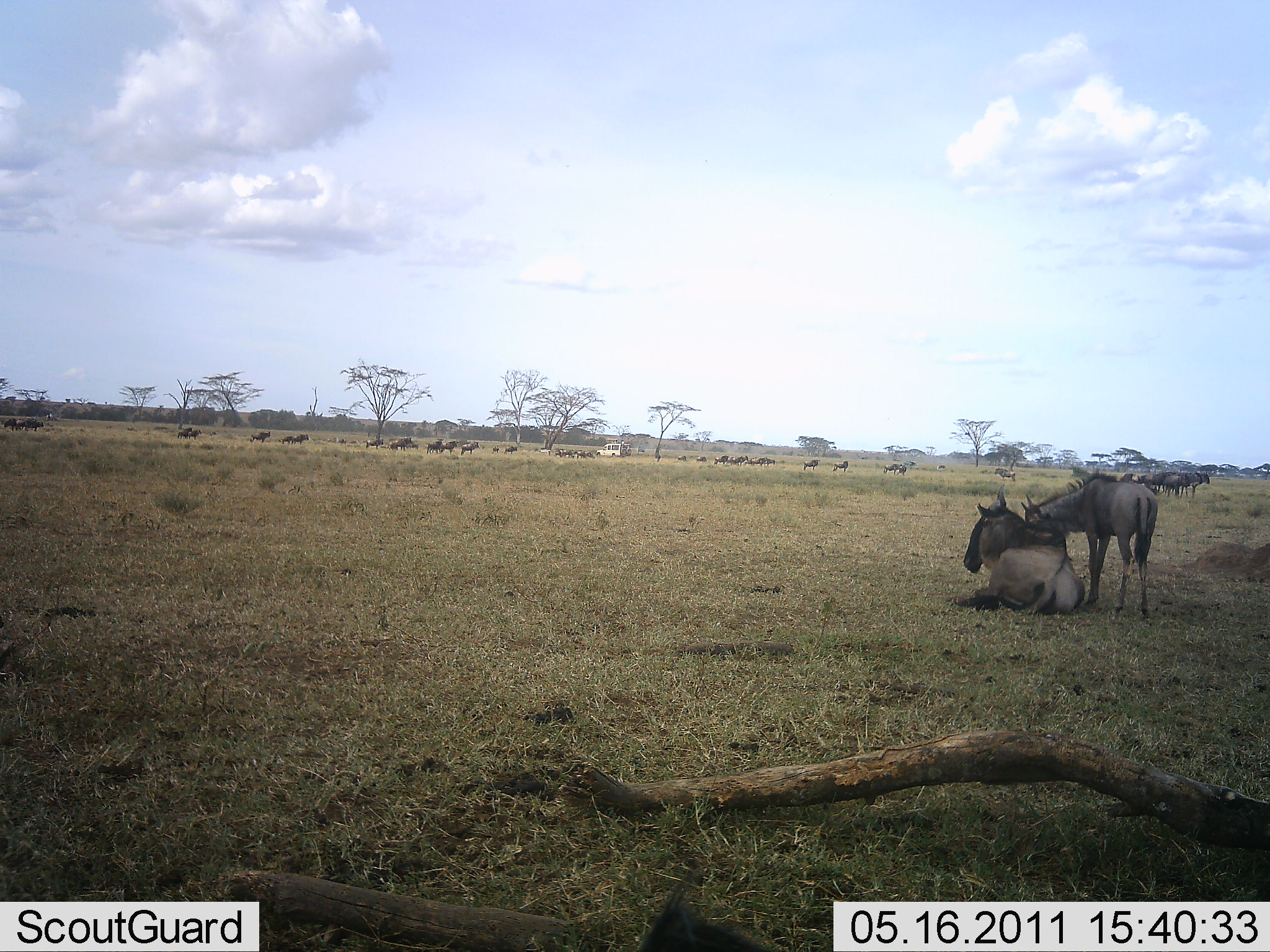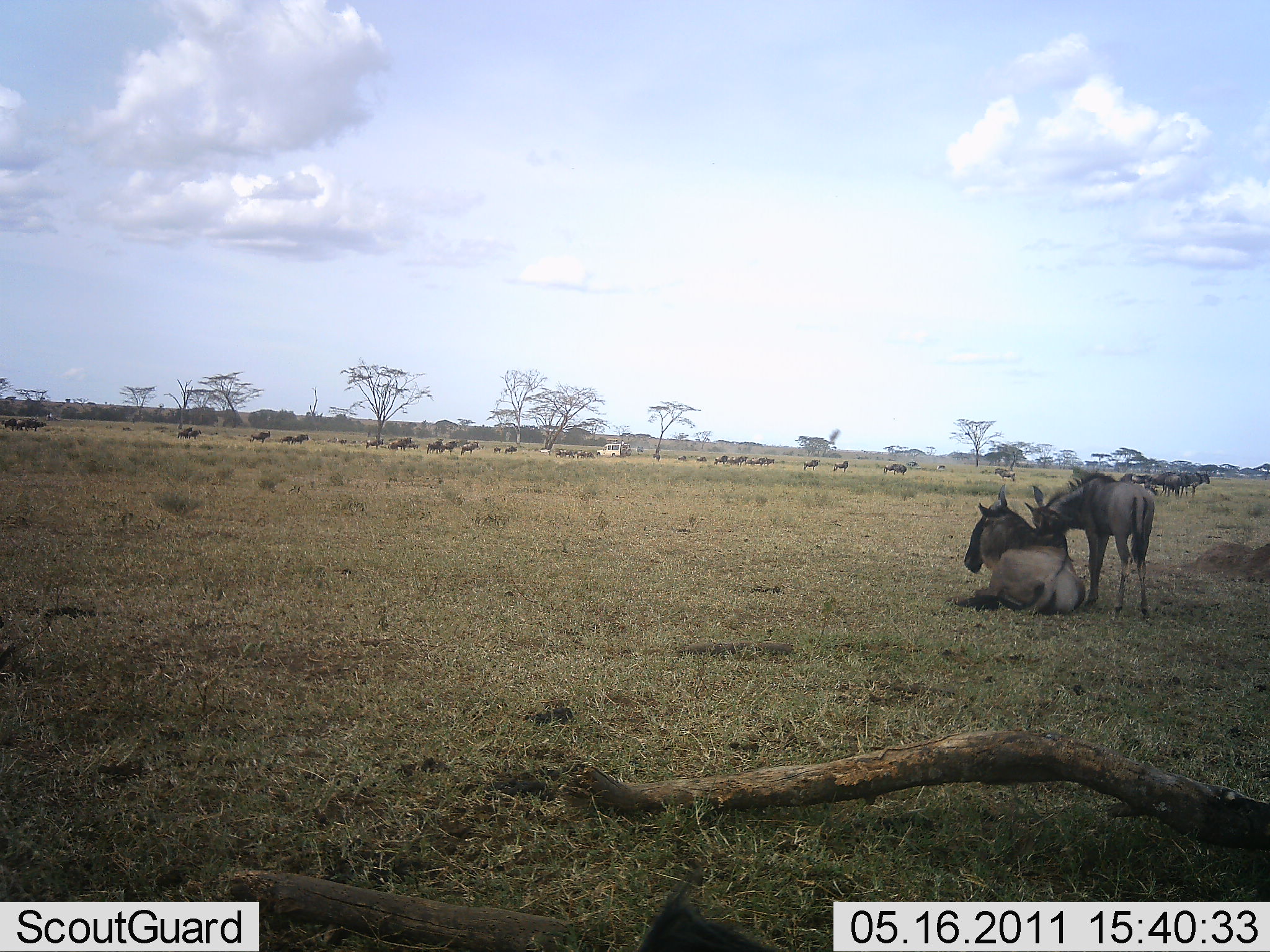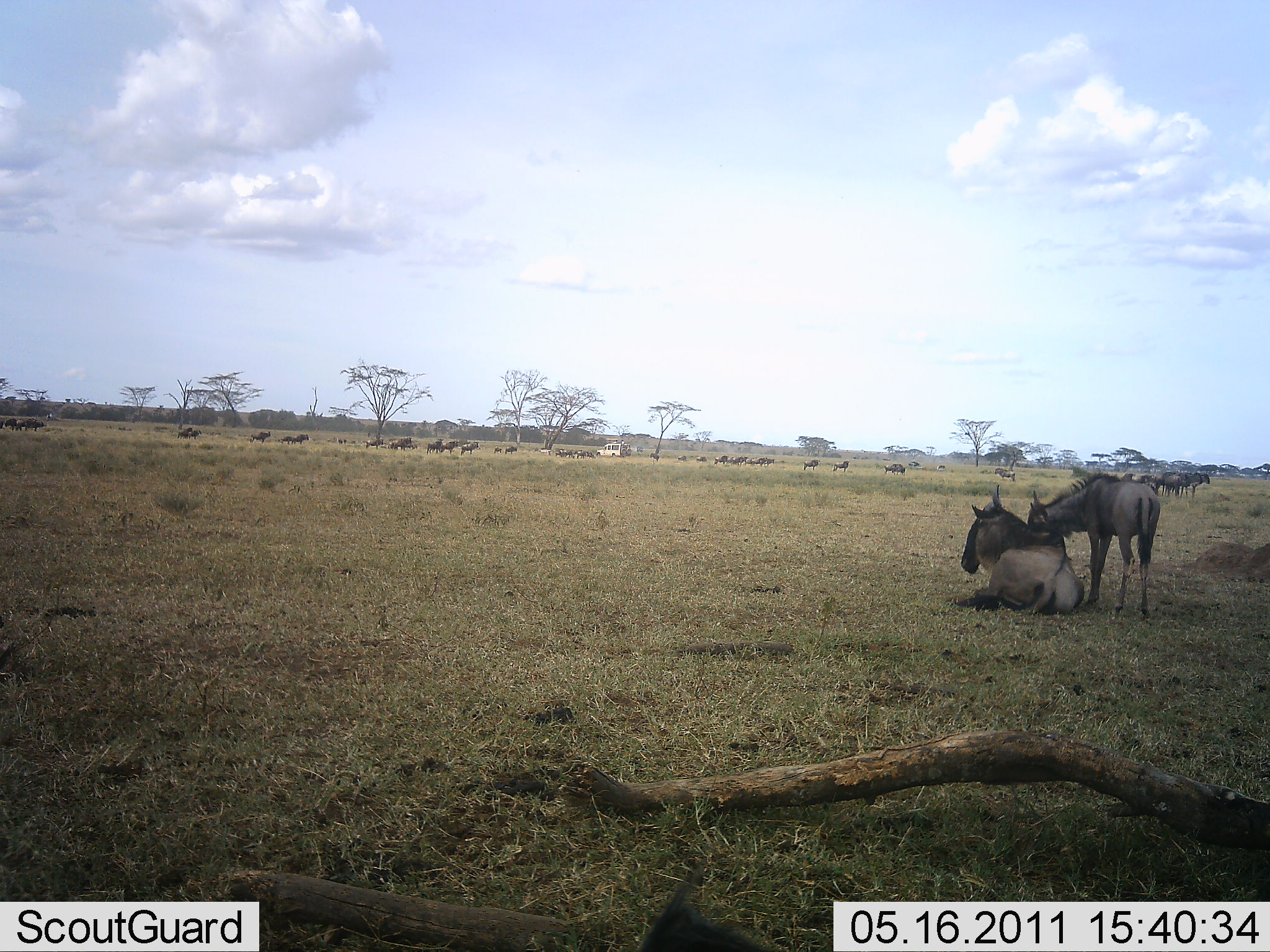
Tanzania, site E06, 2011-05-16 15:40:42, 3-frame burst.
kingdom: Animalia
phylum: Chordata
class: Mammalia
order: Artiodactyla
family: Bovidae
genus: Connochaetes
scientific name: Connochaetes taurinus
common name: blue wildebeest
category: wildebeest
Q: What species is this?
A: Wildebeest (blue wildebeest) (Connochaetes taurinus).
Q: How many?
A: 11-50.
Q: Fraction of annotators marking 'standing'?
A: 55%.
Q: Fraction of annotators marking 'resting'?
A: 91%.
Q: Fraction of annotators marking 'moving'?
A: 18%.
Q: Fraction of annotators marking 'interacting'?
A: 18%.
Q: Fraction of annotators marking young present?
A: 18%.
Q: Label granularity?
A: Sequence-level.